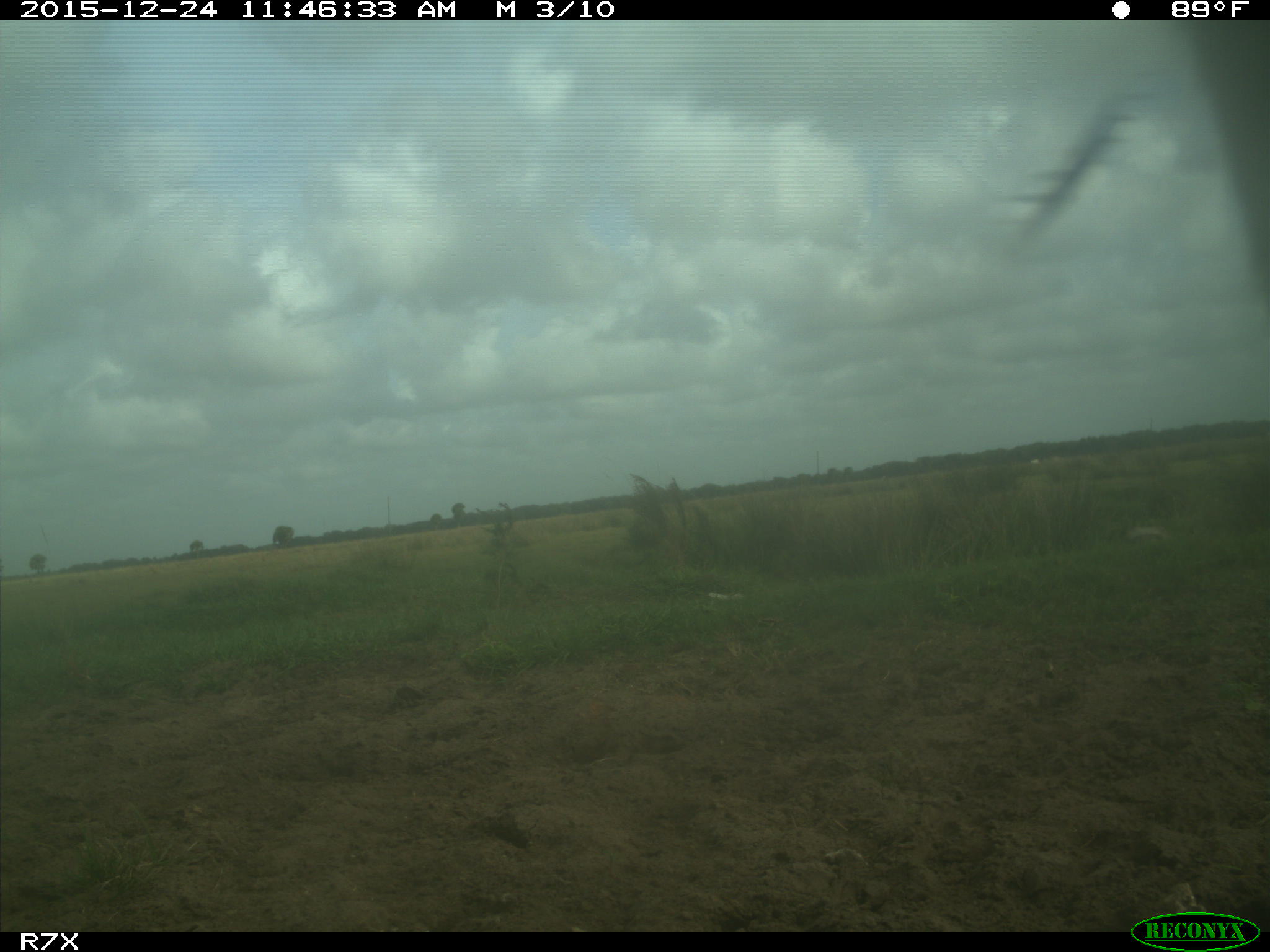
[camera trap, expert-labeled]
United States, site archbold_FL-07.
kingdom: Animalia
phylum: Chordata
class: Mammalia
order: Artiodactyla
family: Bovidae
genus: Bos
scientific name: Bos taurus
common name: domestic cow